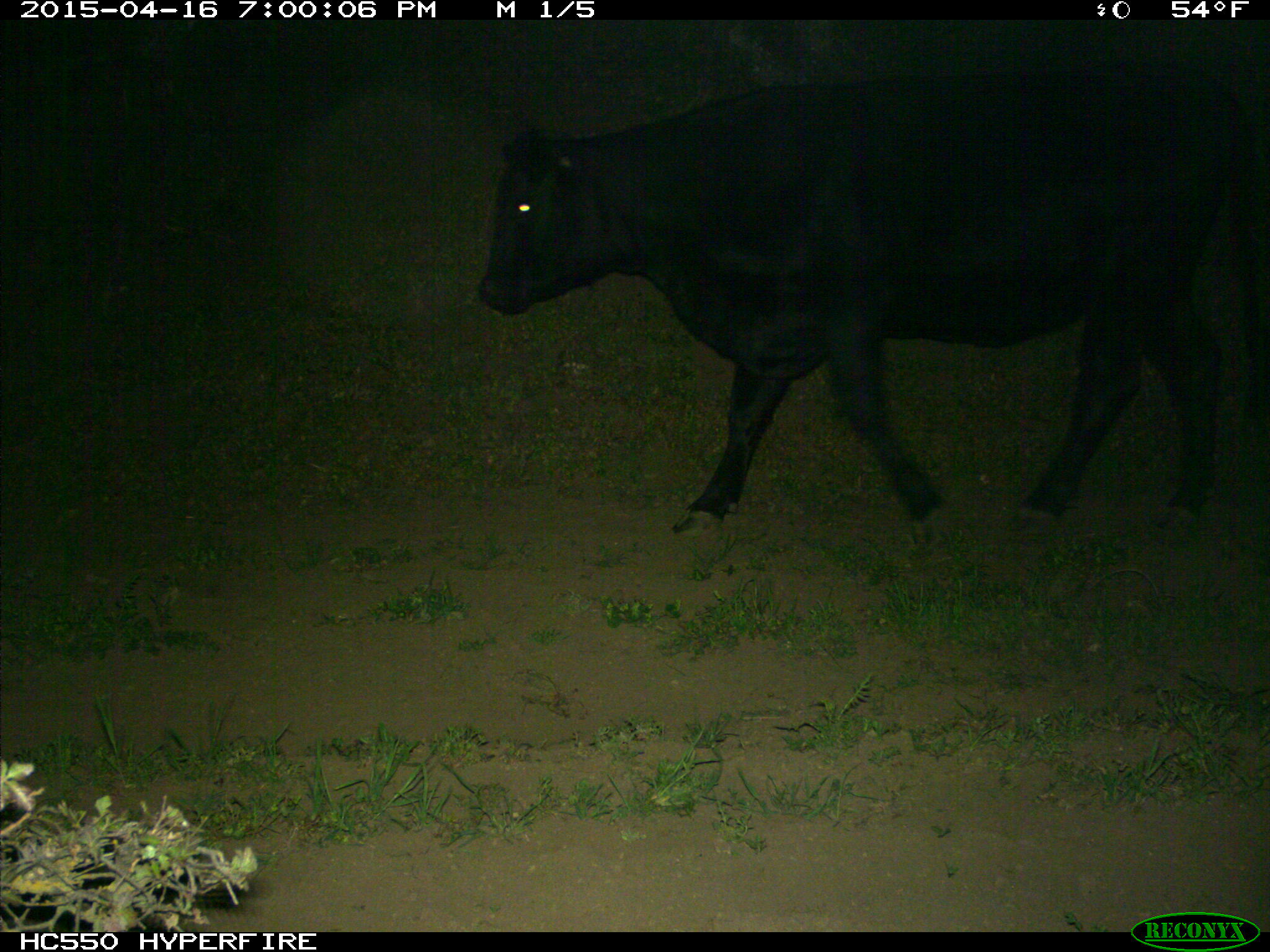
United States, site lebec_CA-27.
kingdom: Animalia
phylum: Chordata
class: Mammalia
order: Artiodactyla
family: Bovidae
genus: Bos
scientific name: Bos taurus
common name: domestic cow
Bos taurus (domestic cow).